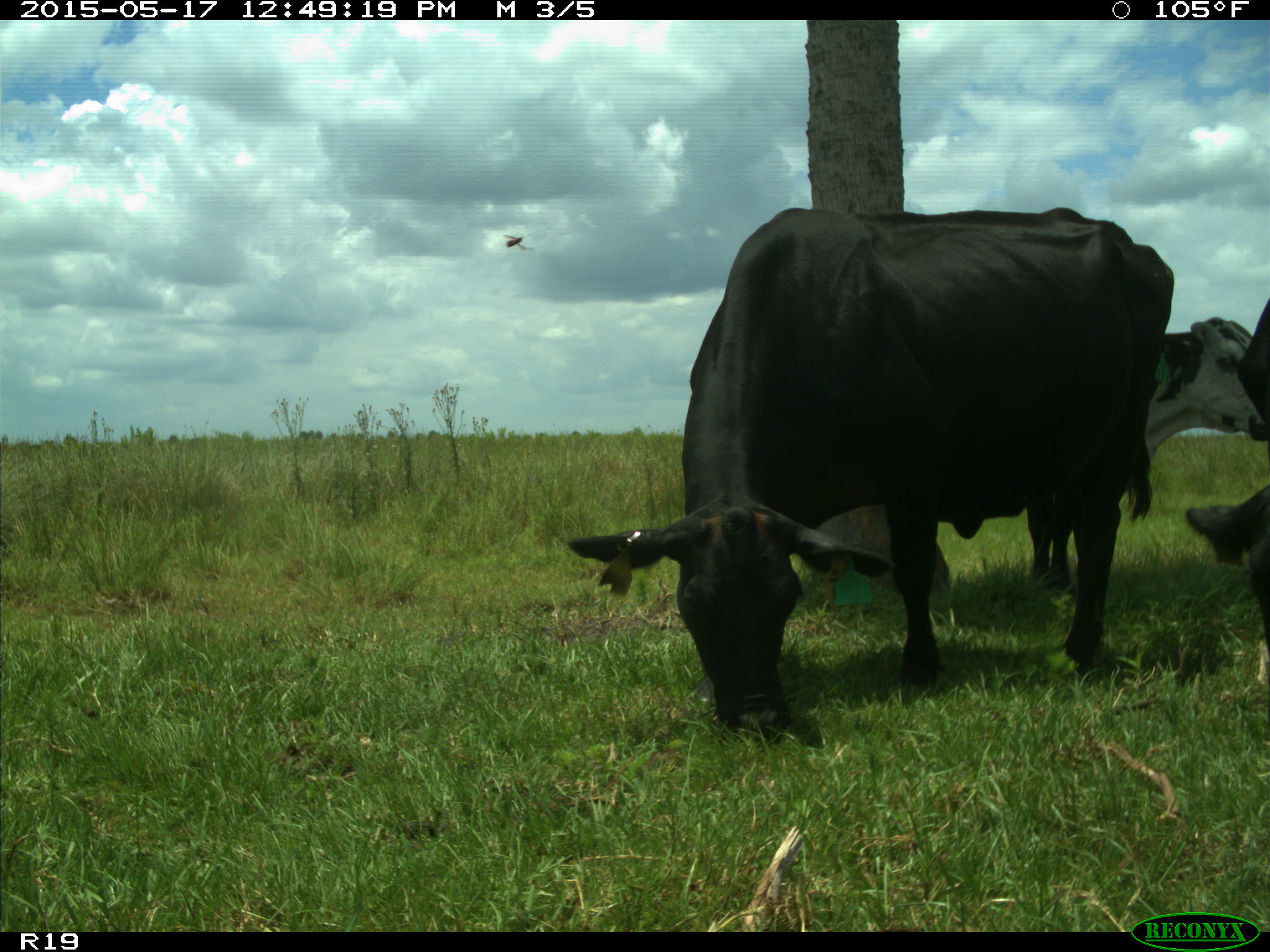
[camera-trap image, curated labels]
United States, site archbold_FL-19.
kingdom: Animalia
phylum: Chordata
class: Mammalia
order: Artiodactyla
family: Bovidae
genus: Bos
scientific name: Bos taurus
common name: domestic cow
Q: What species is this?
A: Bos taurus (domestic cow).